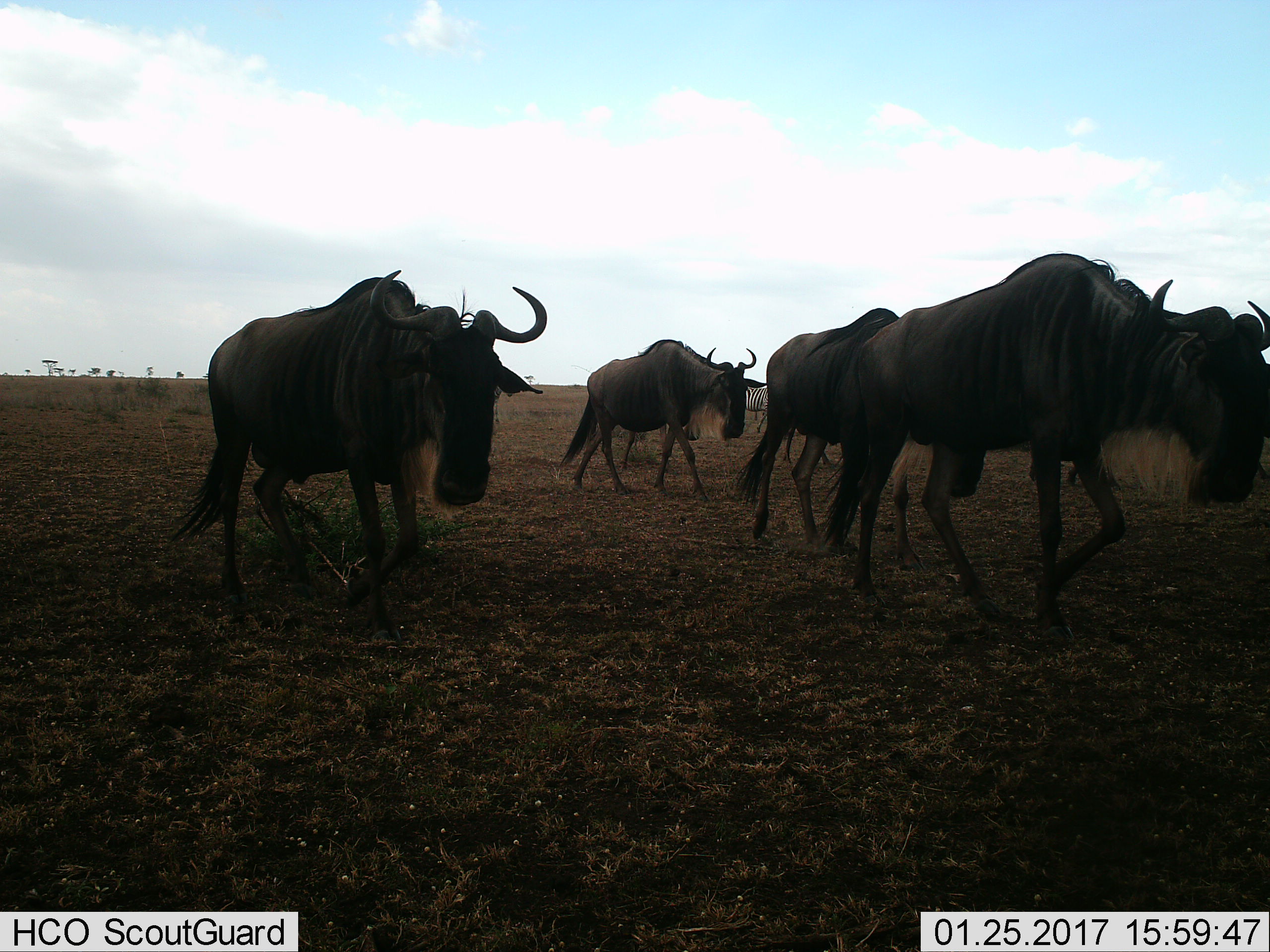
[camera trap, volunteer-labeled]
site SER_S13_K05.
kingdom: Animalia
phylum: Chordata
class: Mammalia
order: Artiodactyla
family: Bovidae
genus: Connochaetes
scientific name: Connochaetes taurinus taurinus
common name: blue wildebeest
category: wildebeestblue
Wildebeestblue (blue wildebeest) (Connochaetes taurinus taurinus), count 4. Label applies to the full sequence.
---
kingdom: Animalia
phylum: Chordata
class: Mammalia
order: Perissodactyla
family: Equidae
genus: Equus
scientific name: Equus quagga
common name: plains zebra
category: zebraplains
Zebraplains (plains zebra) (Equus quagga), count 1. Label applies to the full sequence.